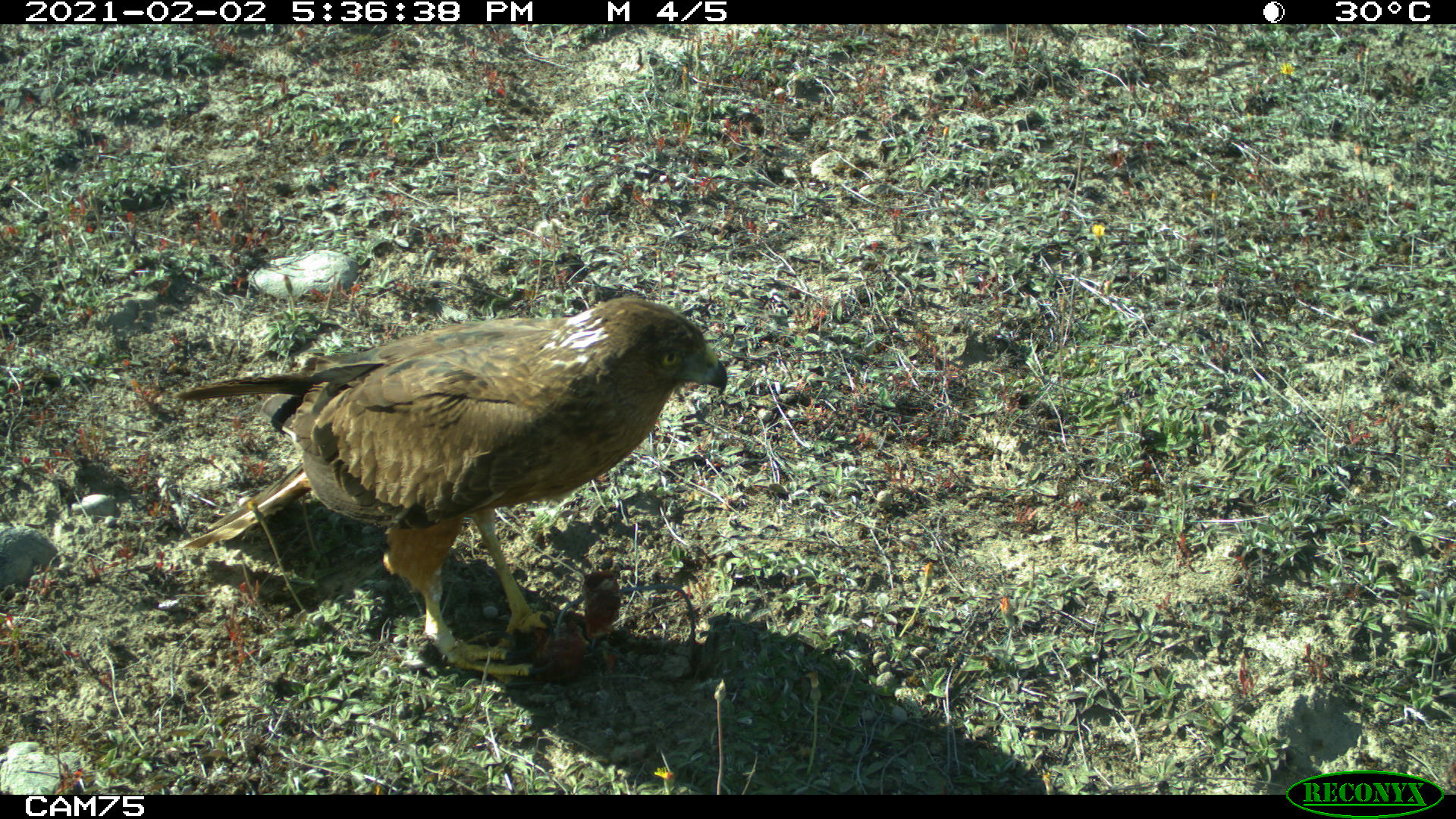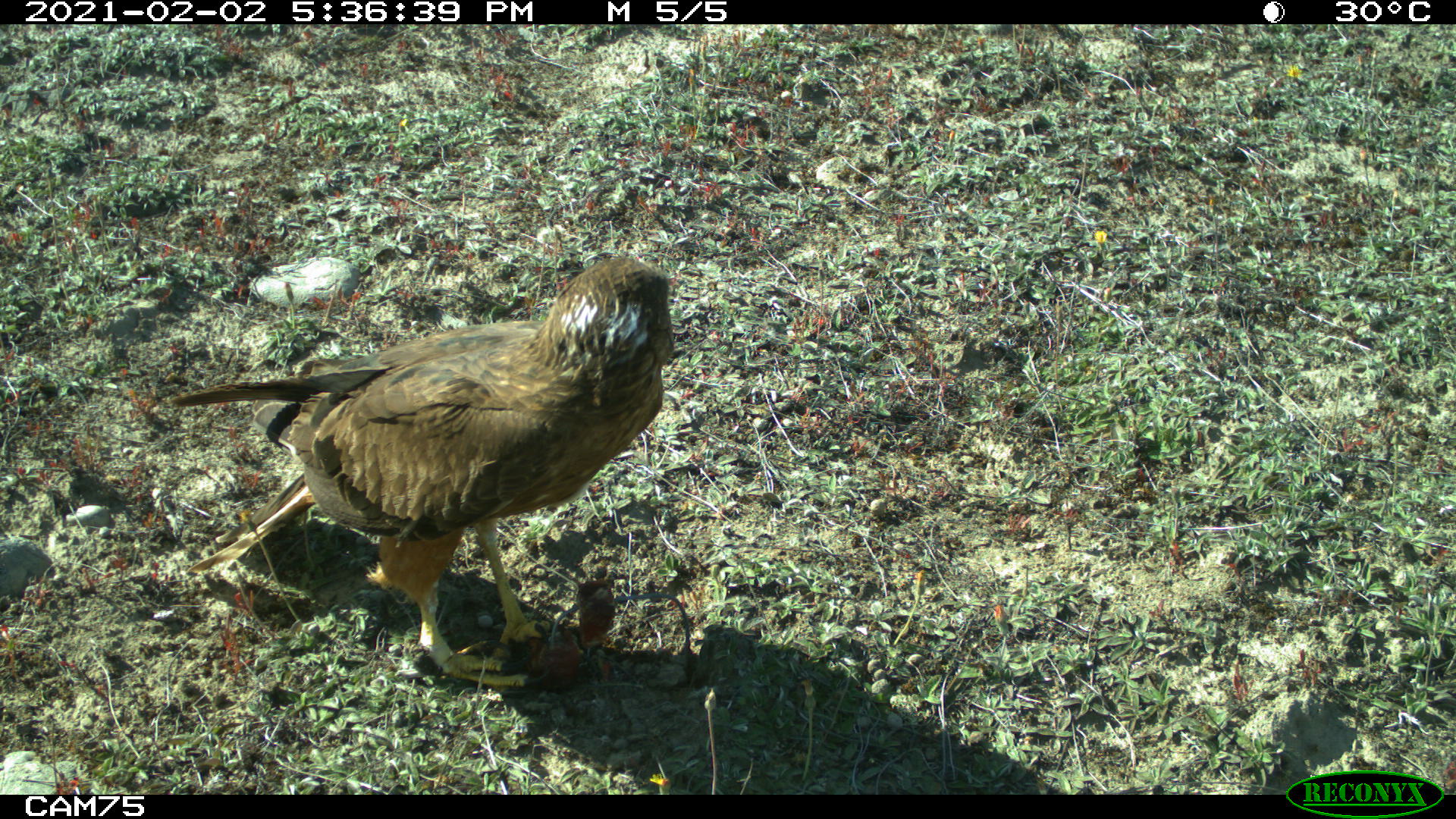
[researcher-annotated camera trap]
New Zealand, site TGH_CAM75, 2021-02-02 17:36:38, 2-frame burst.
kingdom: Animalia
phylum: Chordata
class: Aves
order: Accipitriformes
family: Accipitridae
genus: Circus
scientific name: Circus approximans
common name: swamp harrier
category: harrier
Harrier (swamp harrier) (Circus approximans).